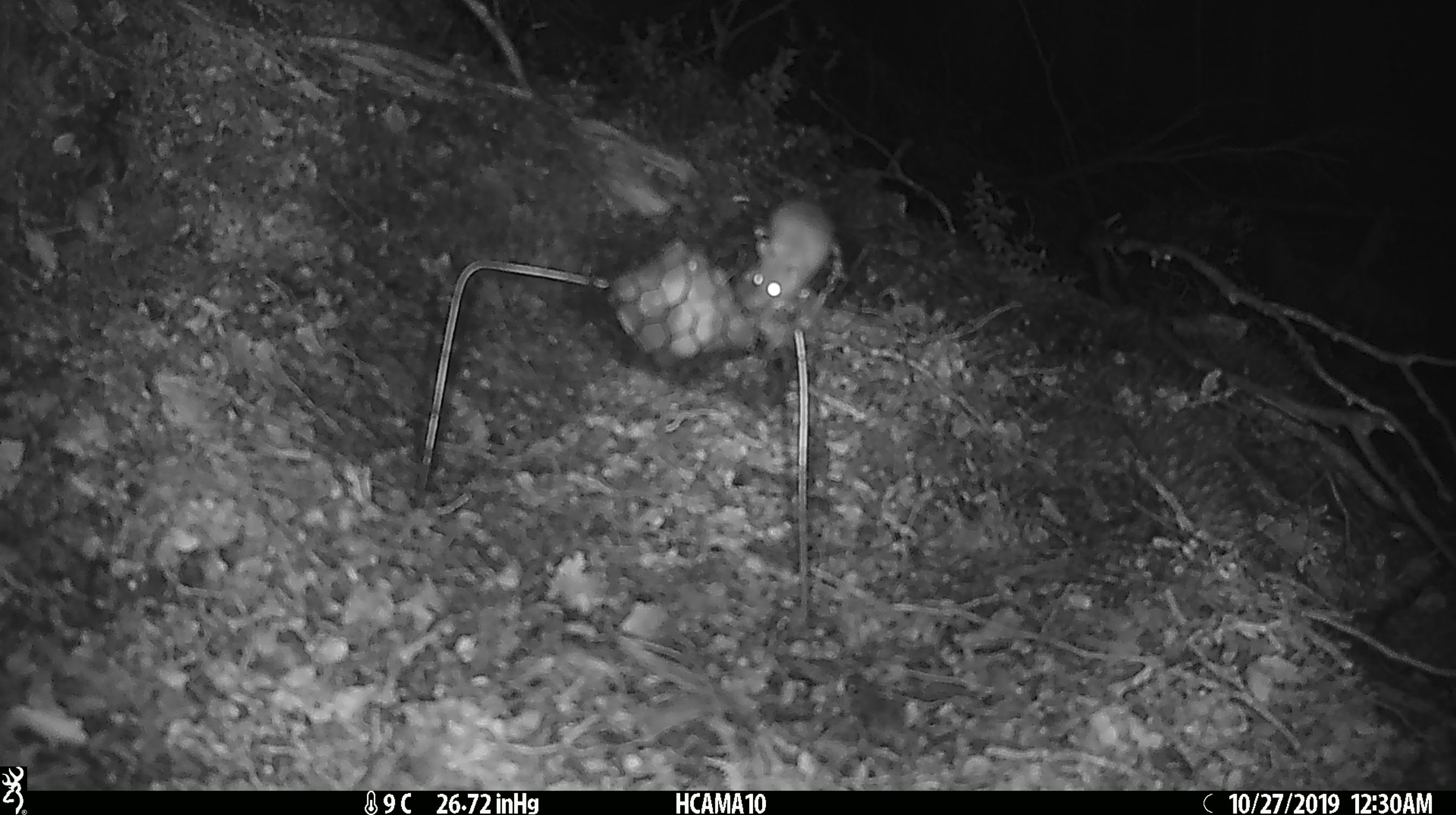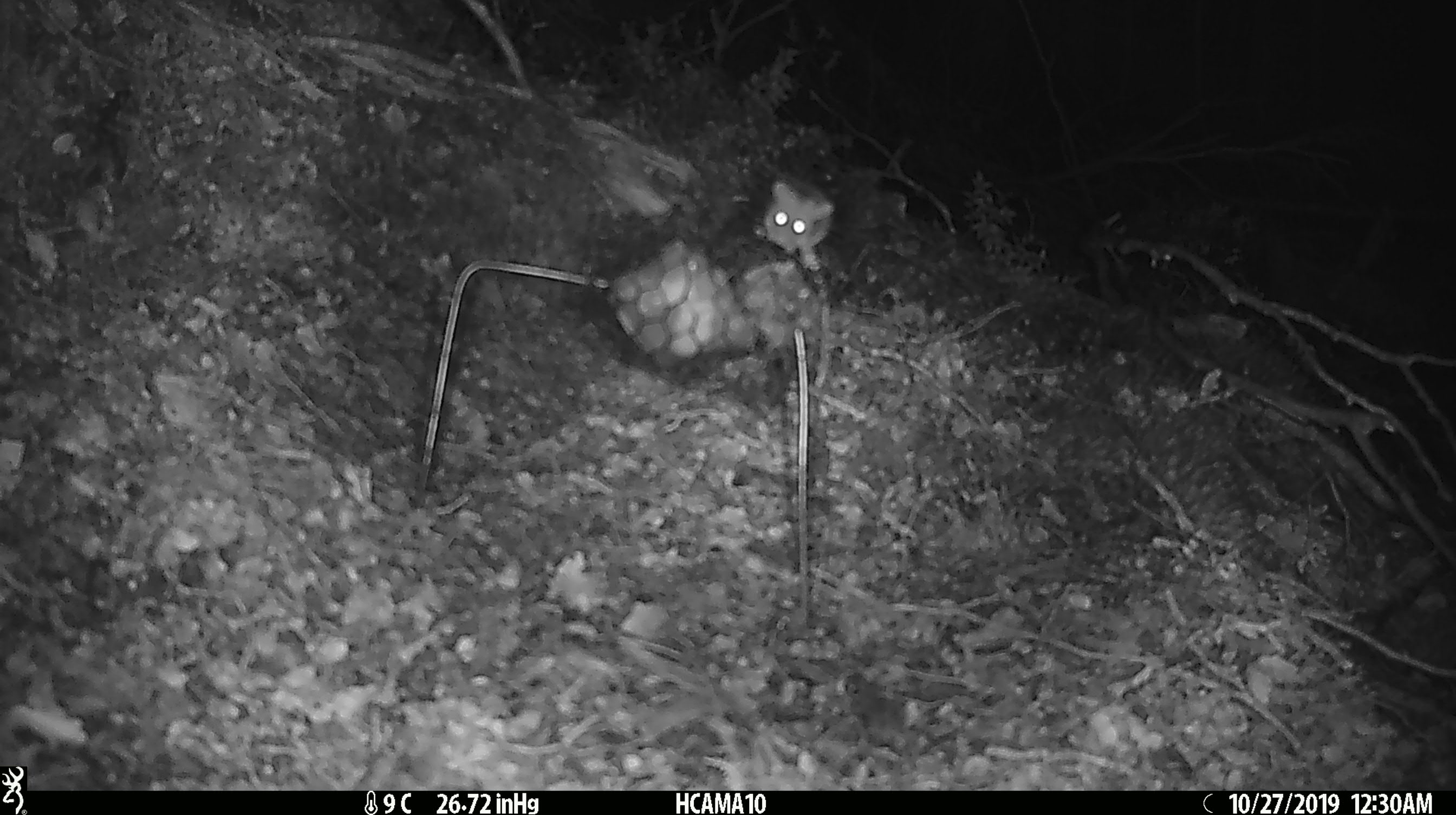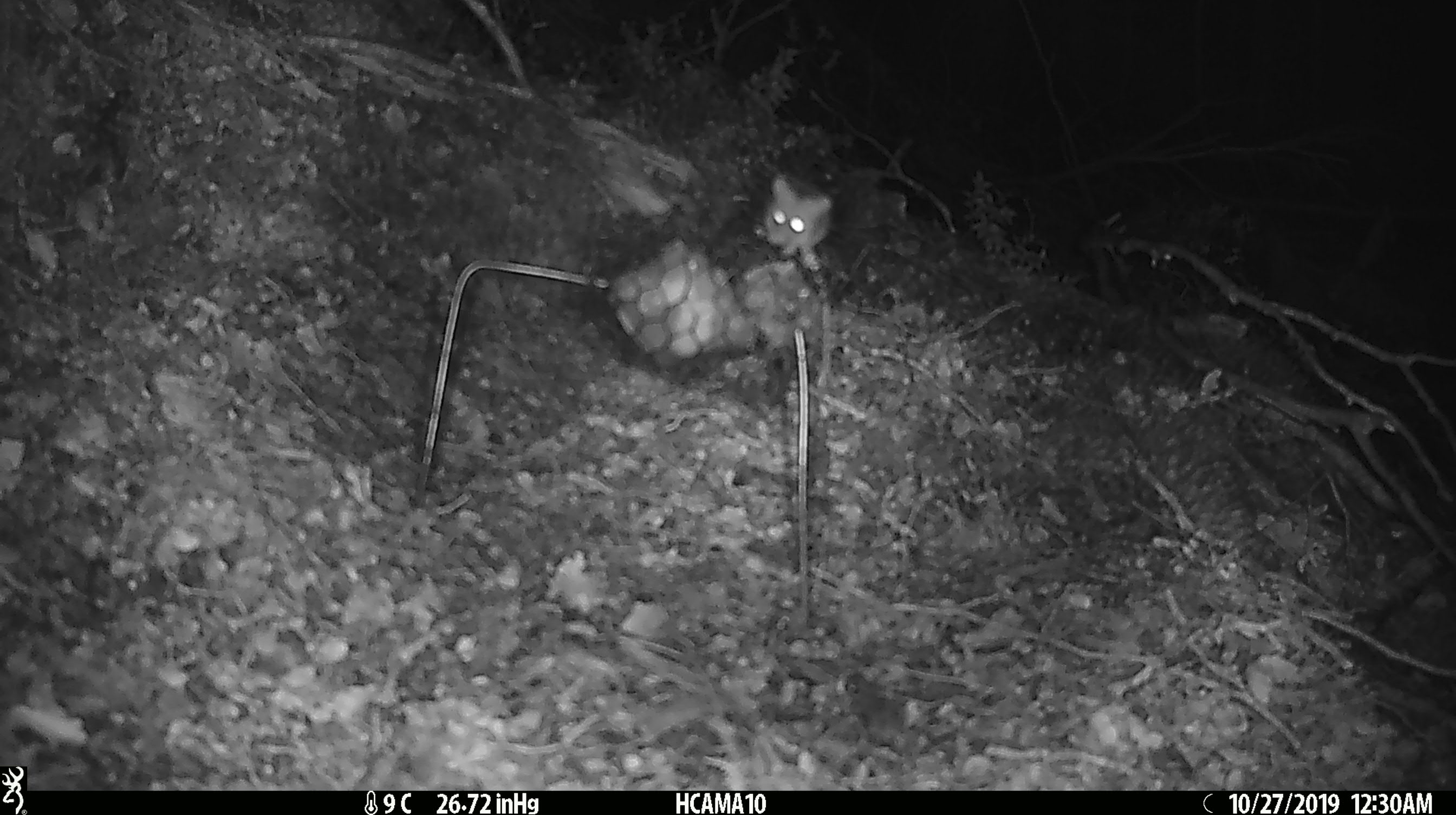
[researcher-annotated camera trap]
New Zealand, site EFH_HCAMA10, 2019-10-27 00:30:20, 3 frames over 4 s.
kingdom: Animalia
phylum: Chordata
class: Mammalia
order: Rodentia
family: Muridae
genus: Mus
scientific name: Mus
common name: mouse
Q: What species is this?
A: Mouse (Mus).